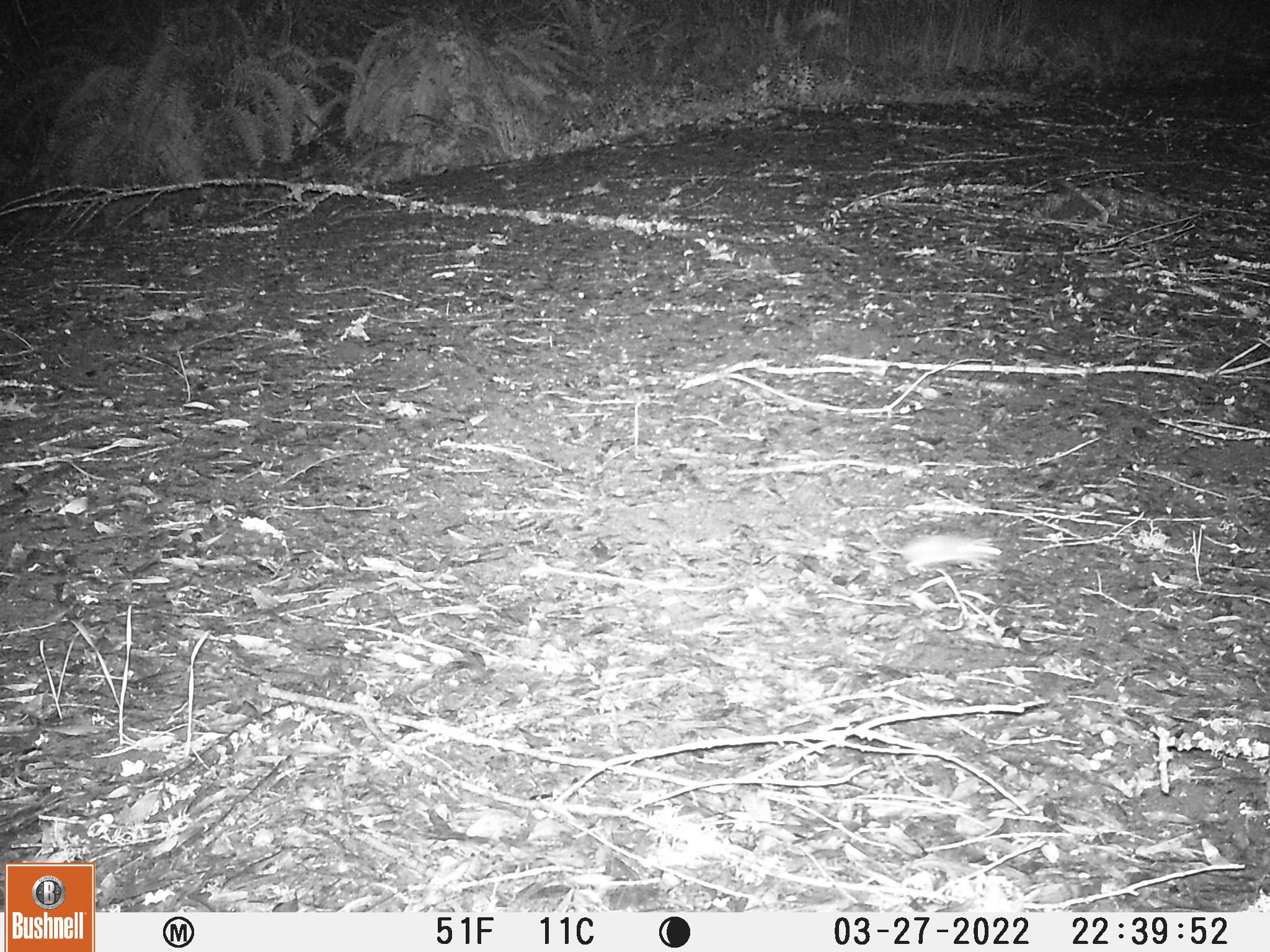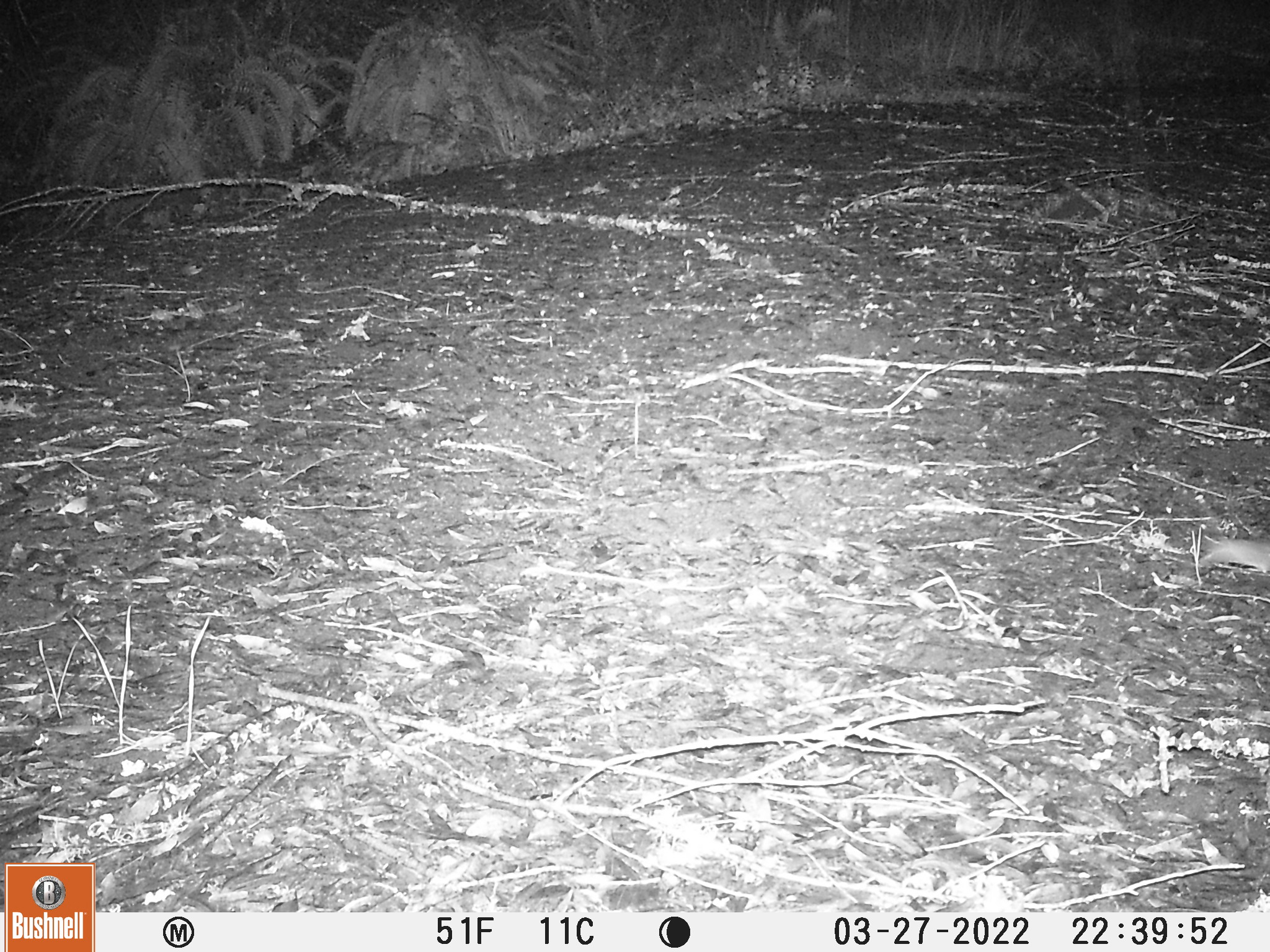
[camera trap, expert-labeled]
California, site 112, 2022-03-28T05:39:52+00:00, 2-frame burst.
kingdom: Animalia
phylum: Chordata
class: Mammalia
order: Rodentia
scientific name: Rodentia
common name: mouse or rat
Mouse or rat (Rodentia).